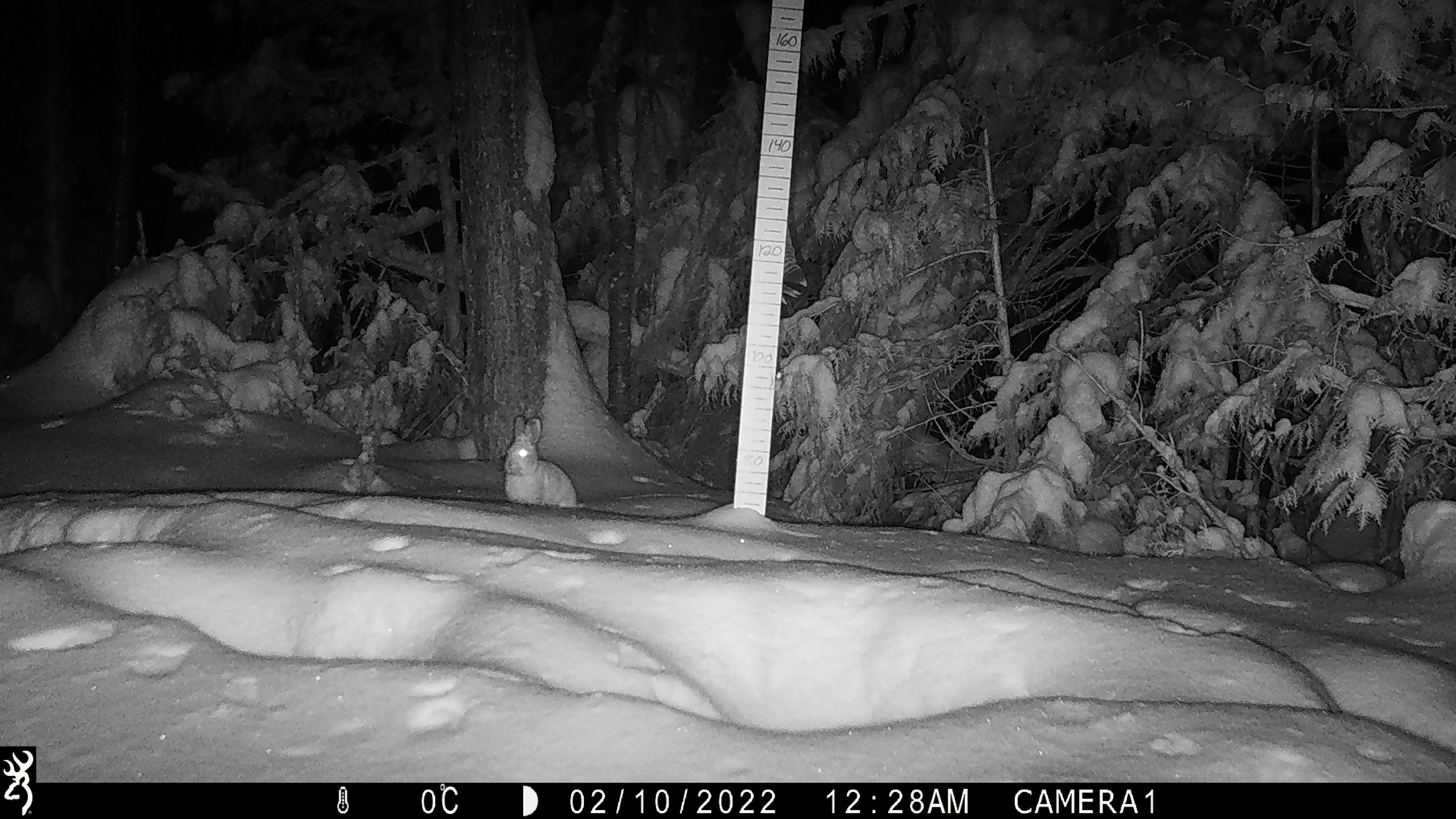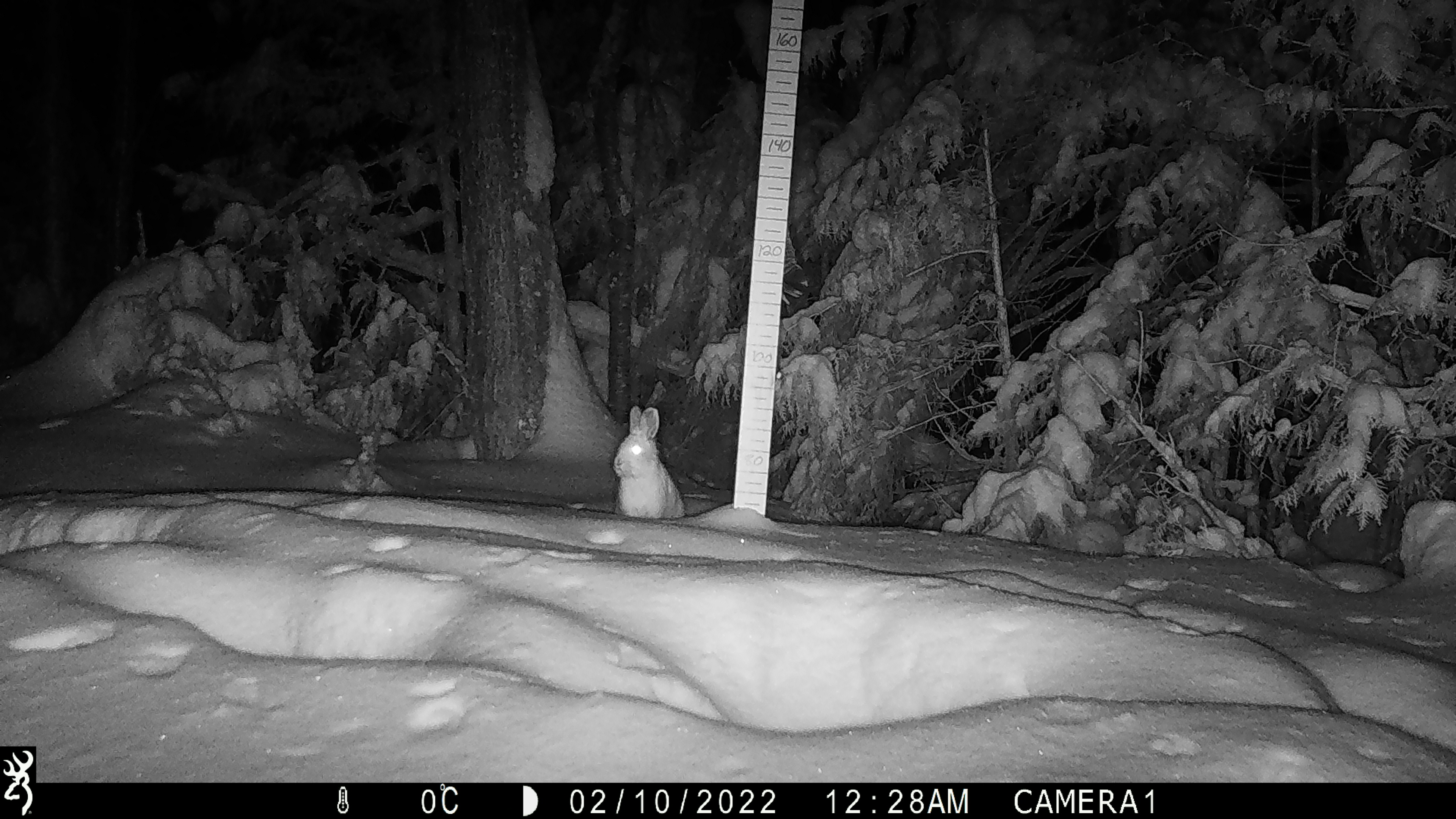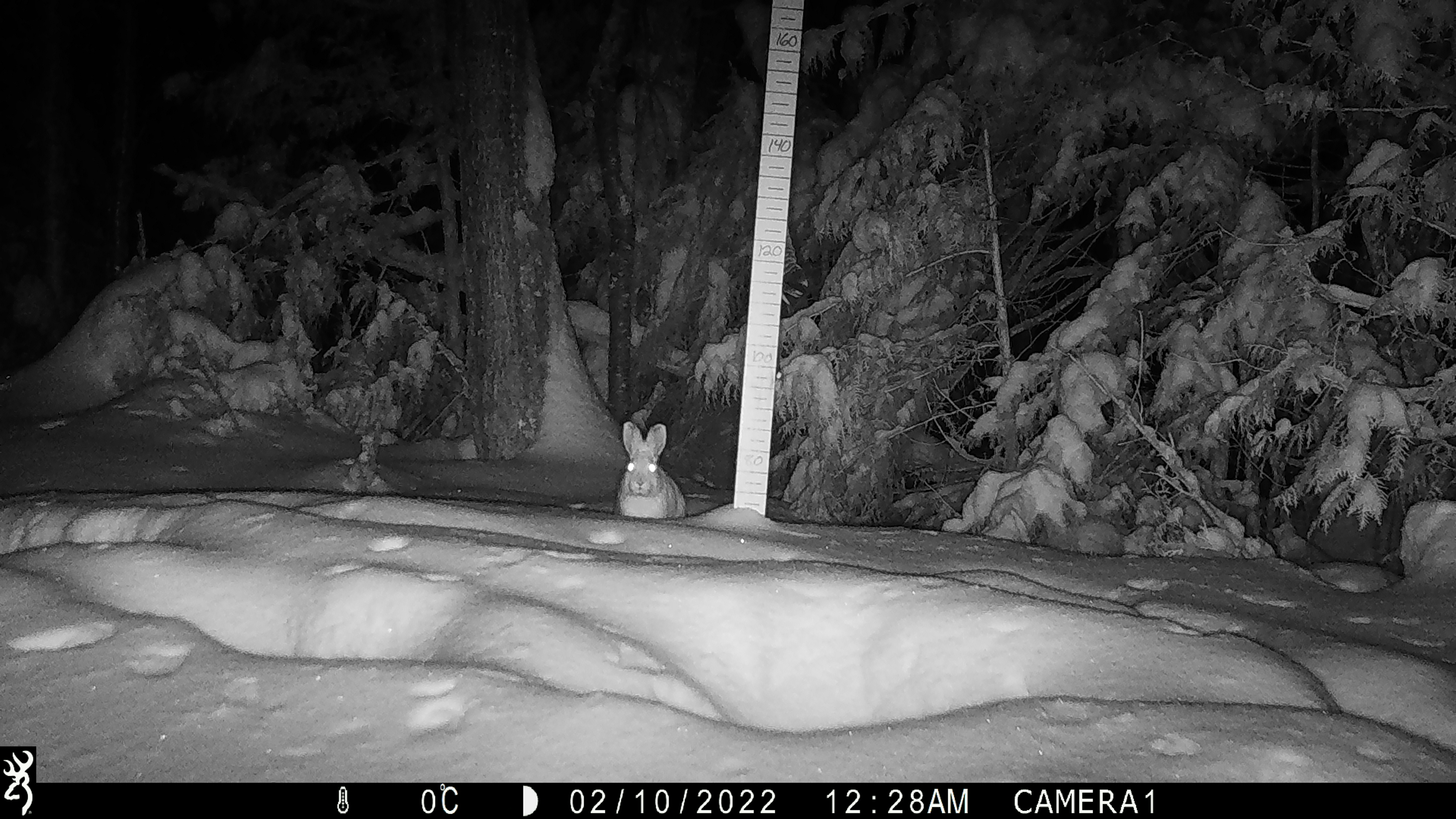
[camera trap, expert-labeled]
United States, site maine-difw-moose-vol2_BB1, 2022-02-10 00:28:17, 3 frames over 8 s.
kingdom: Animalia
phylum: Chordata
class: Mammalia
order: Lagomorpha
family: Leporidae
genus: Lepus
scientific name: Lepus americanus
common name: snowshoe hare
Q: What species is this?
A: Snowshoe hare (Lepus americanus).